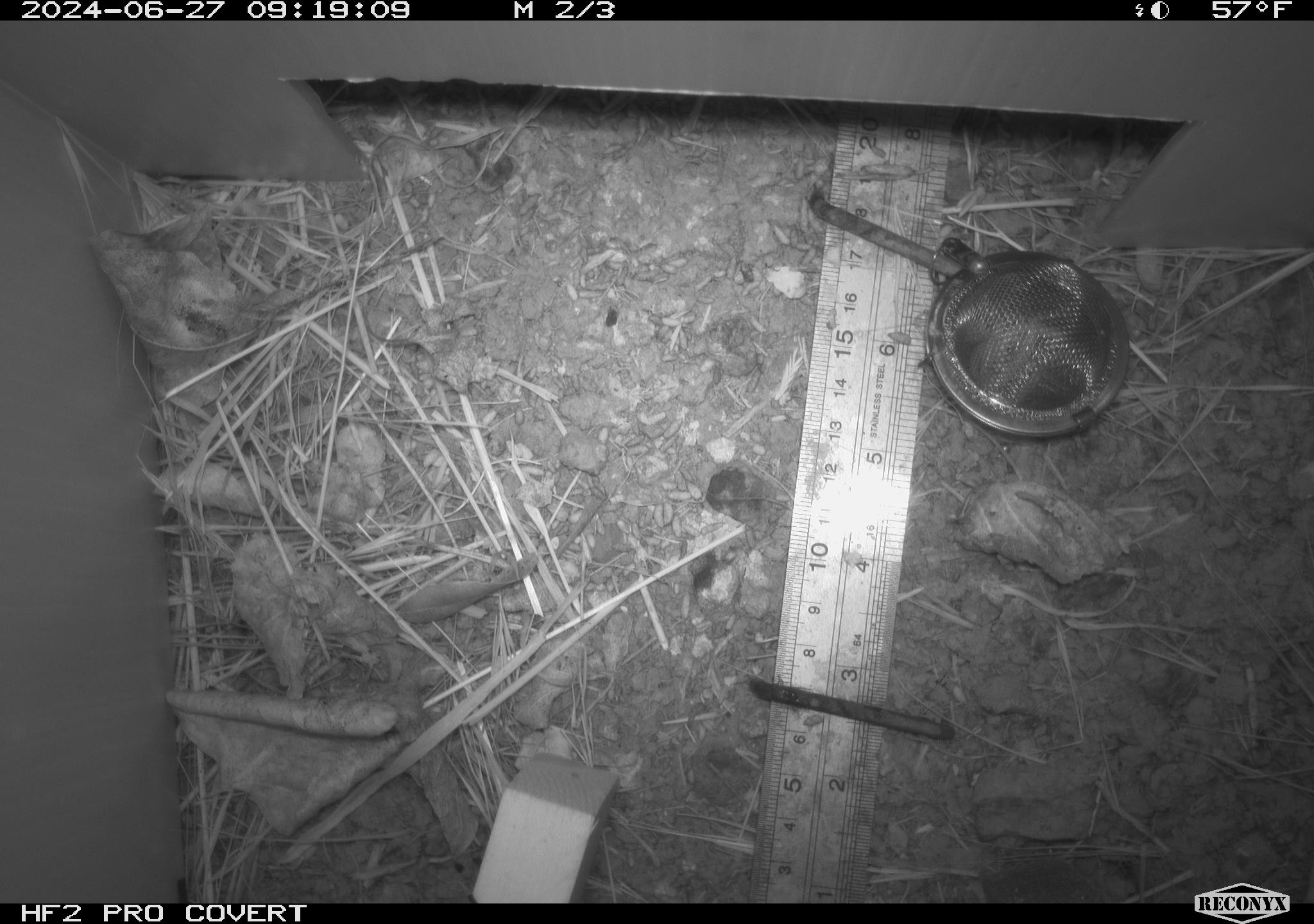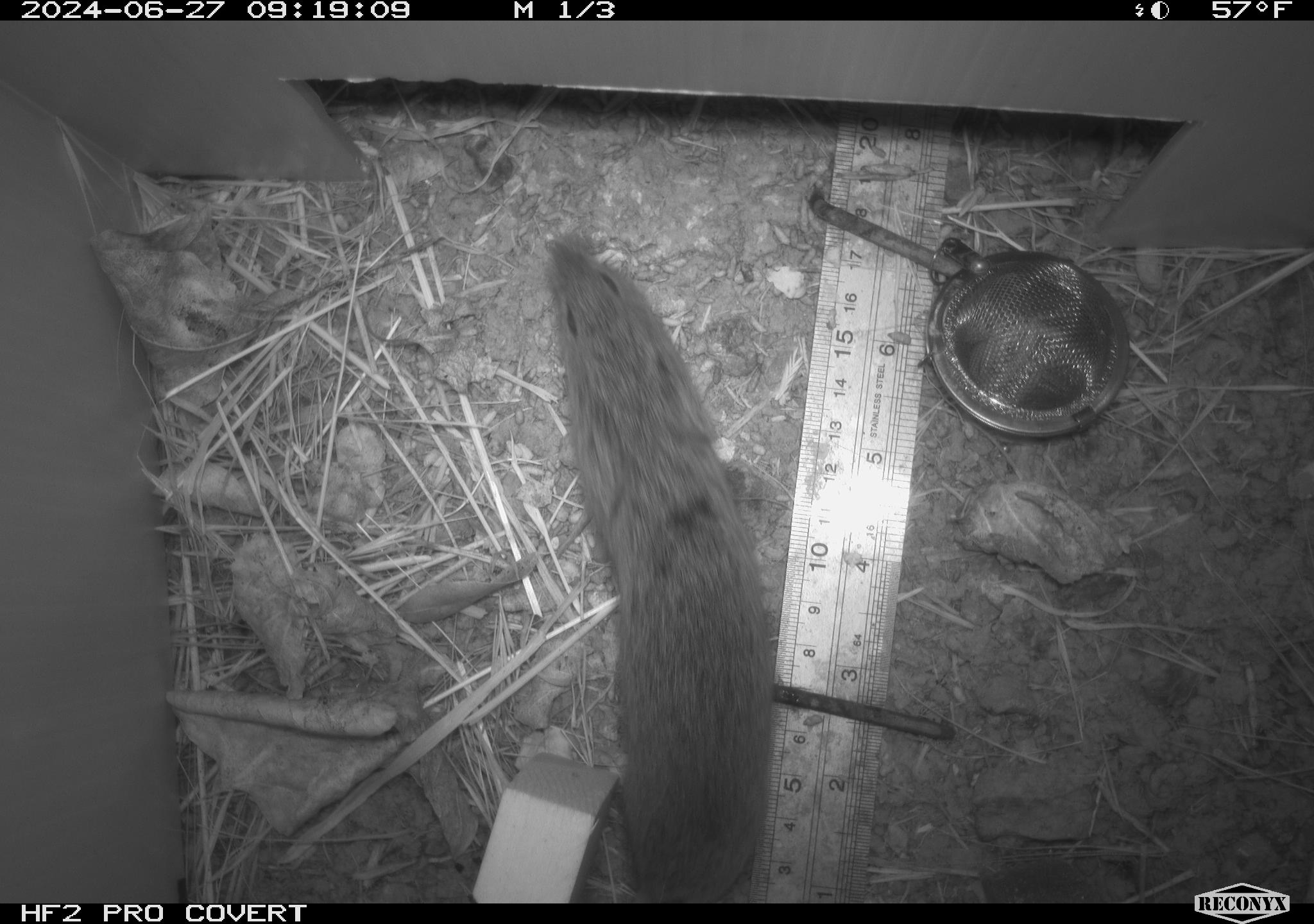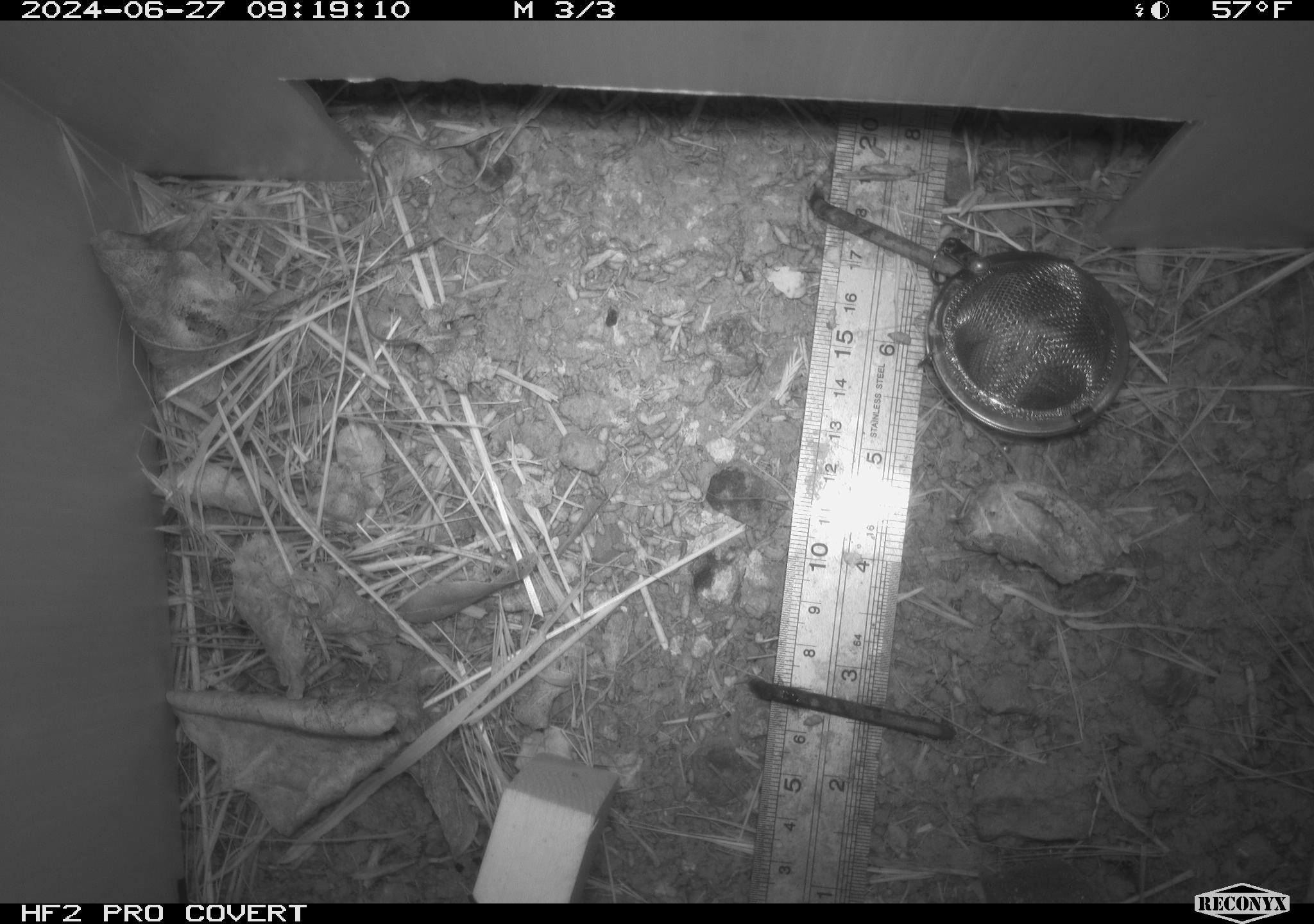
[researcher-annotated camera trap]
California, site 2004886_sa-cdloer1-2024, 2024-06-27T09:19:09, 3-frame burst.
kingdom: Animalia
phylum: Chordata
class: Mammalia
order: Rodentia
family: Cricetidae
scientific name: Arvicolinae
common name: voles, lemmings, and muskrats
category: arvicolinae subfamily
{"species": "arvicolinae subfamily (voles, lemmings, and muskrats) (Arvicolinae)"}